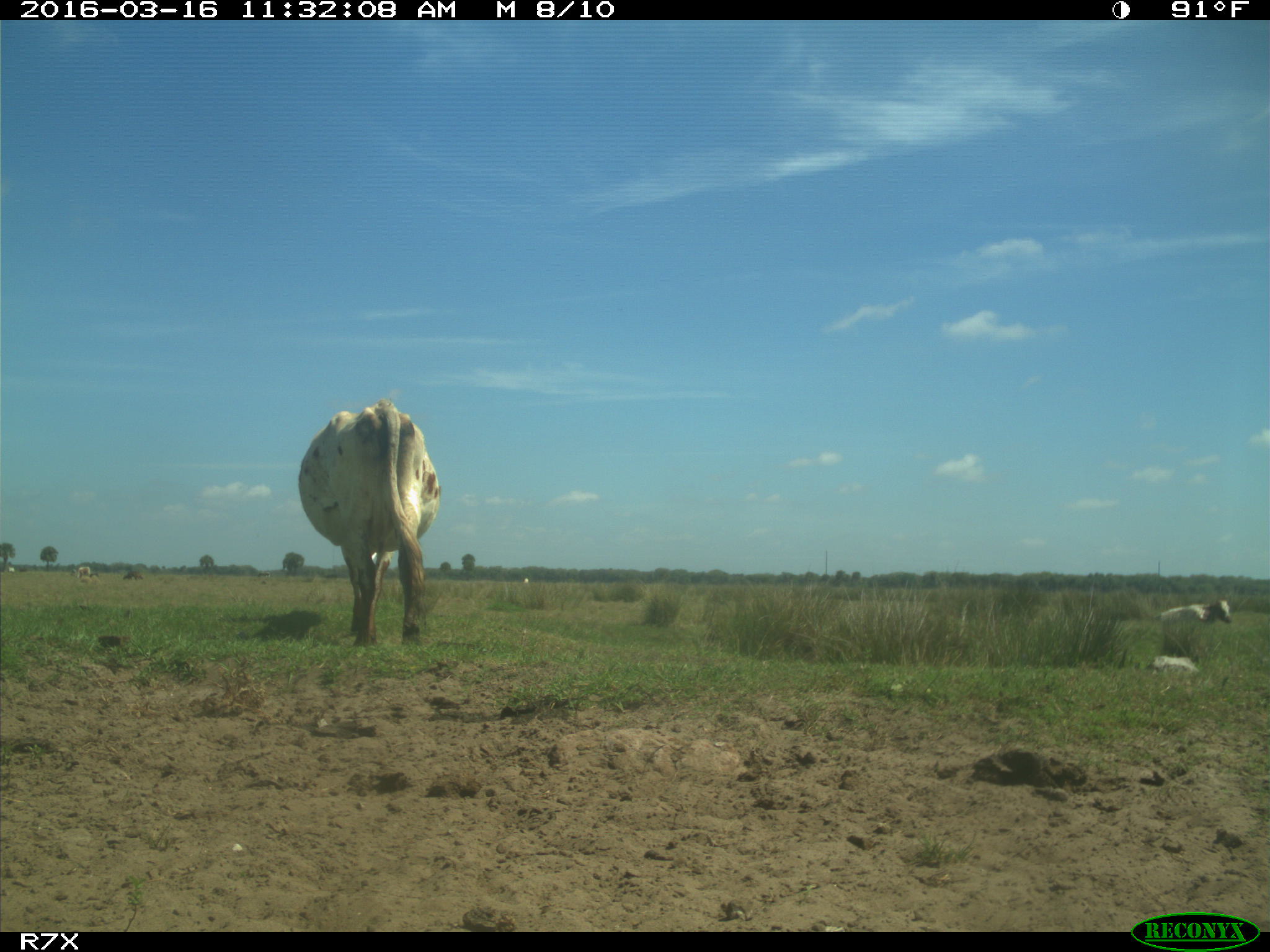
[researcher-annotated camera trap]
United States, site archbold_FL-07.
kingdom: Animalia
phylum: Chordata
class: Mammalia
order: Artiodactyla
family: Bovidae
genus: Bos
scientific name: Bos taurus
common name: domestic cow